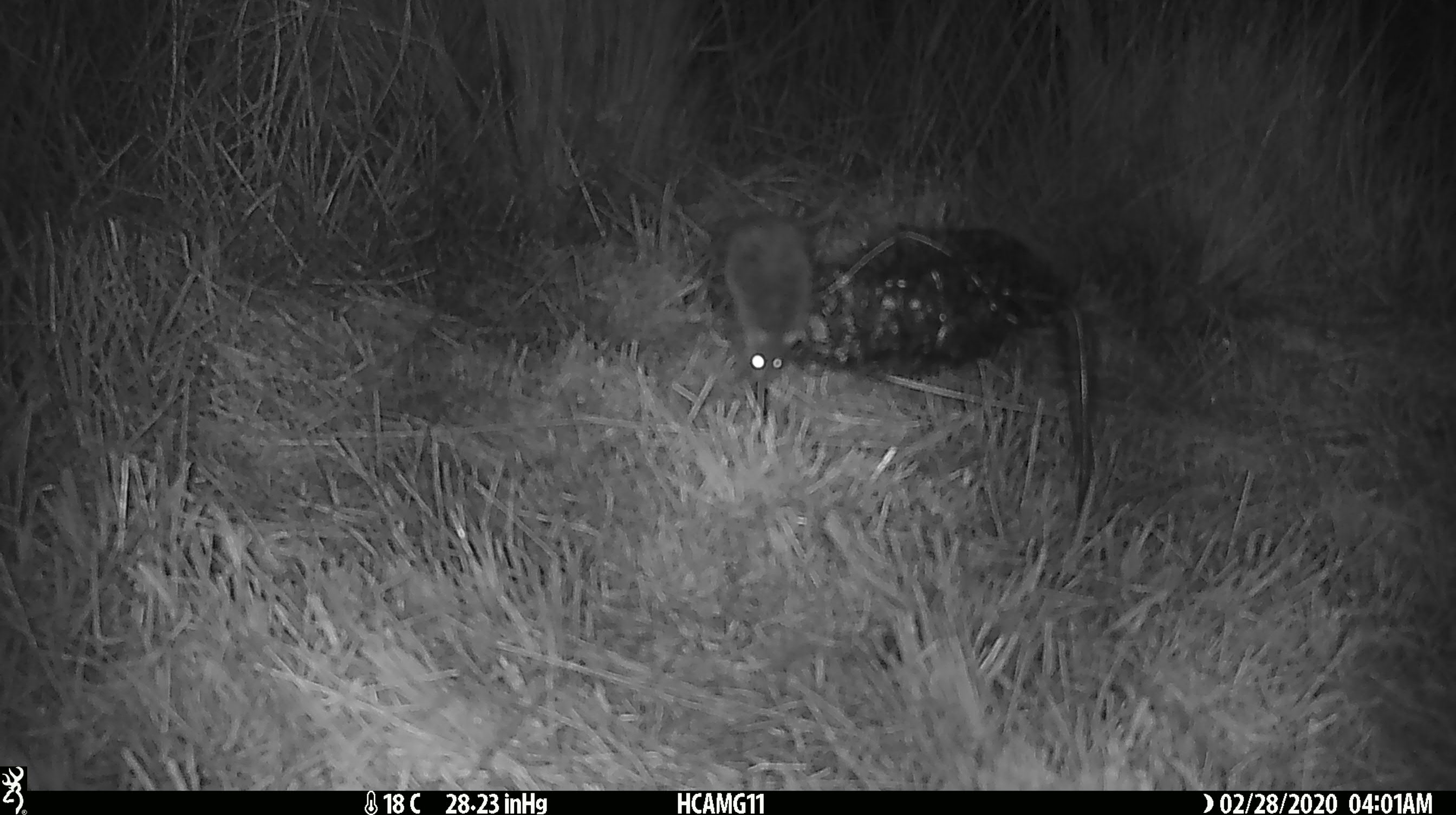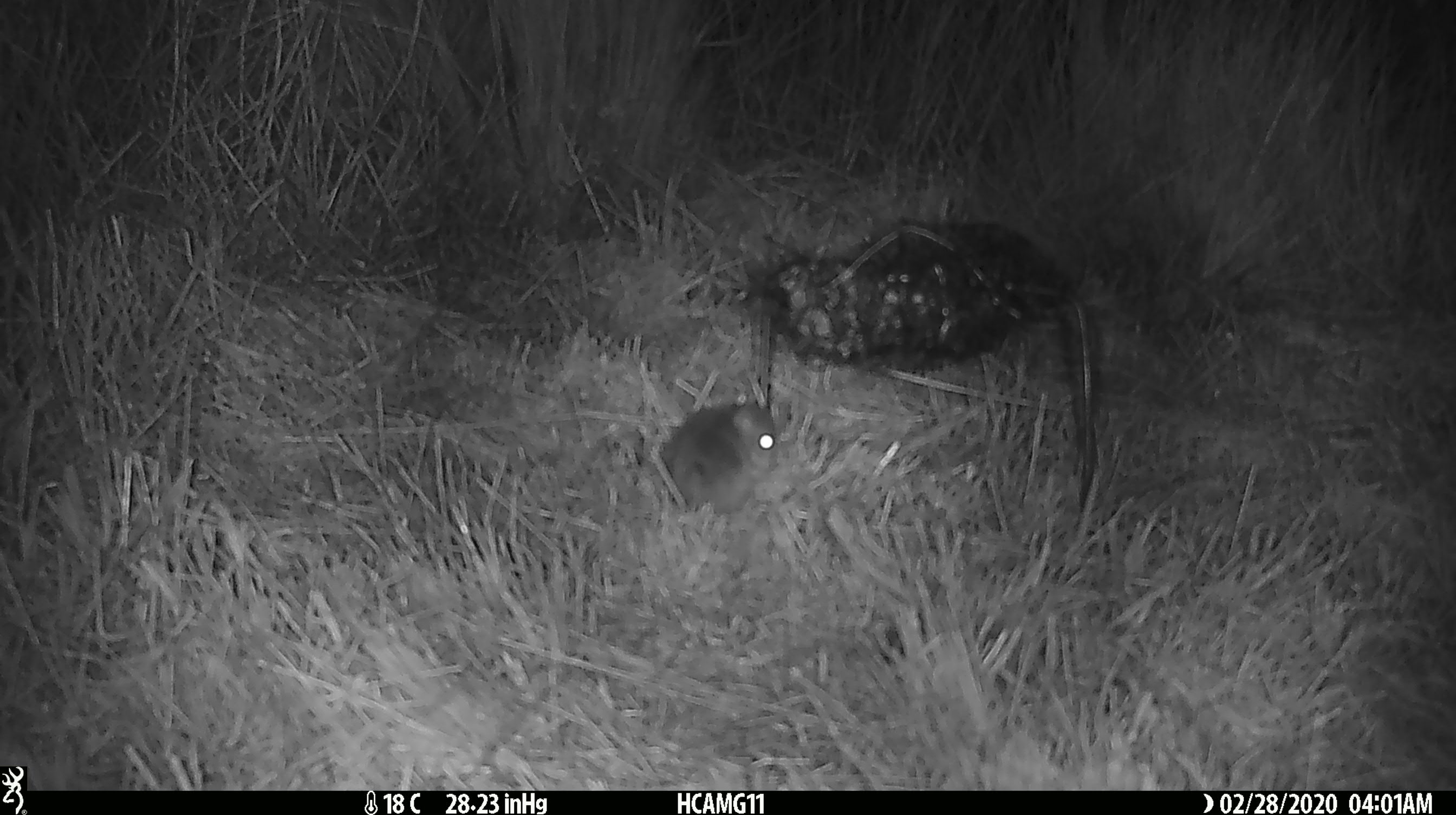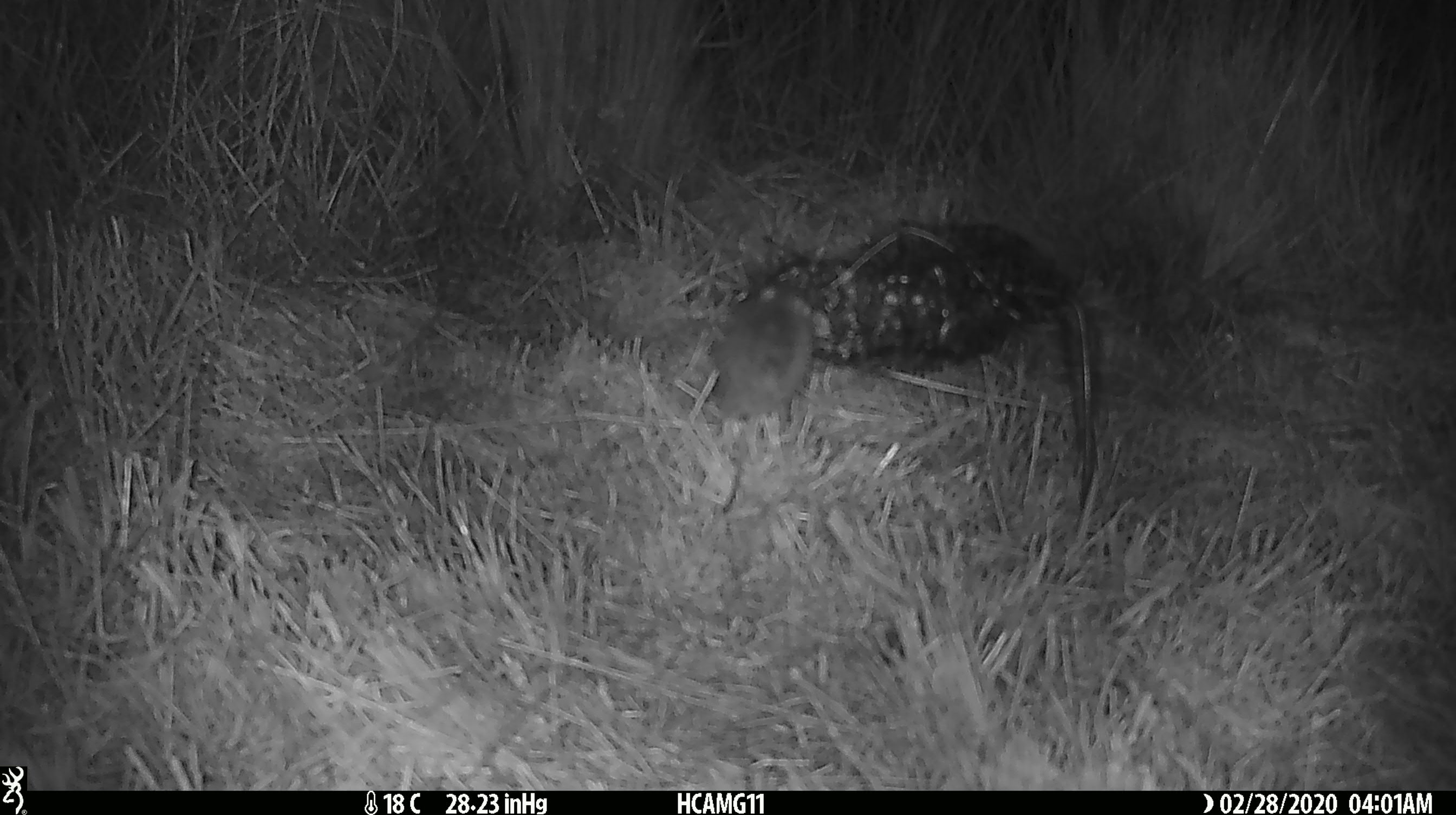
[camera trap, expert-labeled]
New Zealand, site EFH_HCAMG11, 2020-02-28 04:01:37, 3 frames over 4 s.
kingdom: Animalia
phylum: Chordata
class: Mammalia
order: Rodentia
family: Muridae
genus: Mus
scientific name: Mus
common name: mouse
Mouse (Mus).